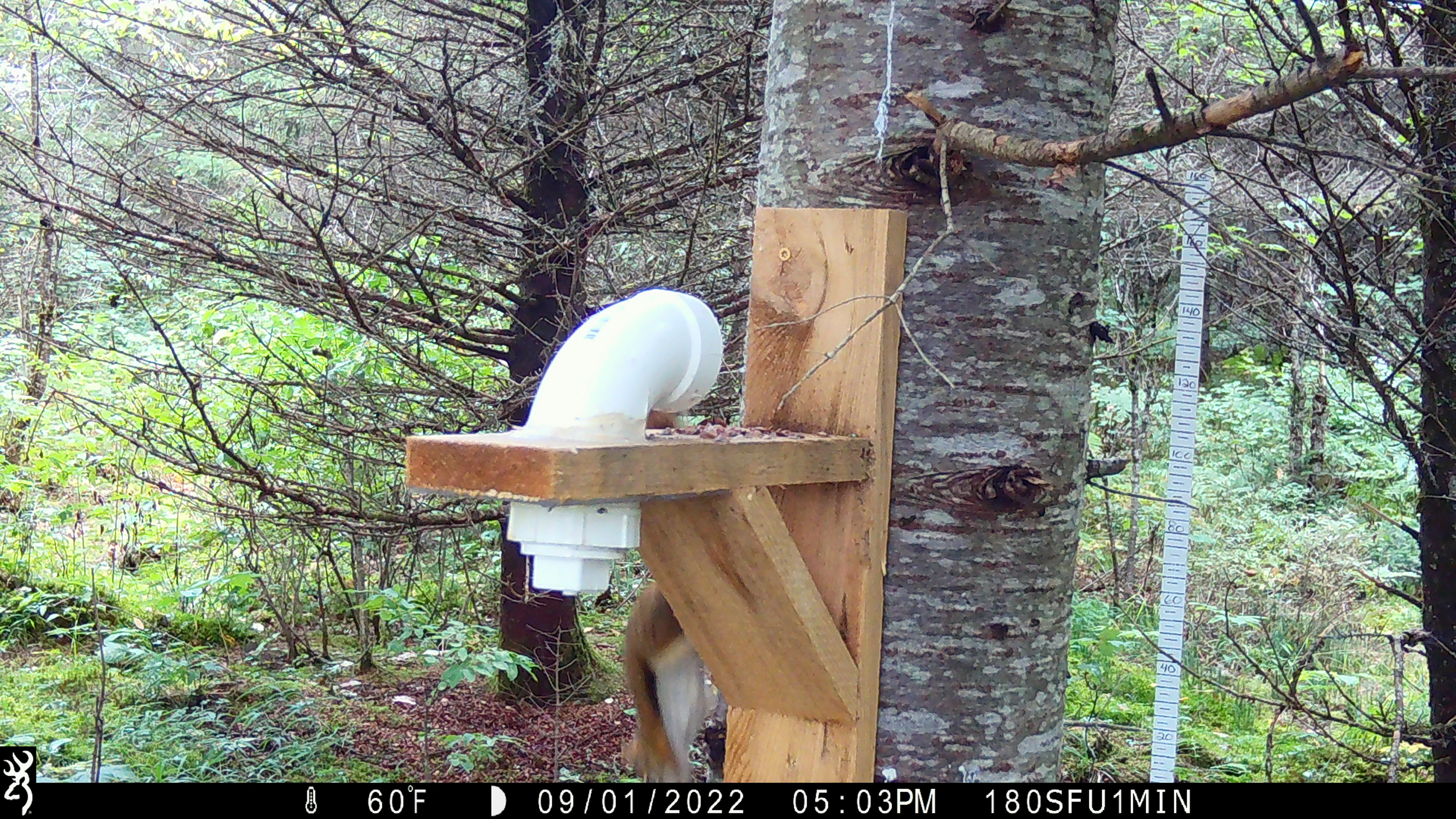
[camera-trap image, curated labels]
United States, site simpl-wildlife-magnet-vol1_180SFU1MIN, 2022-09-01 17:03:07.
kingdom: Animalia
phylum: Chordata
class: Mammalia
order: Rodentia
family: Sciuridae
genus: Tamiasciurus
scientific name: Tamiasciurus hudsonicus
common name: red squirrel